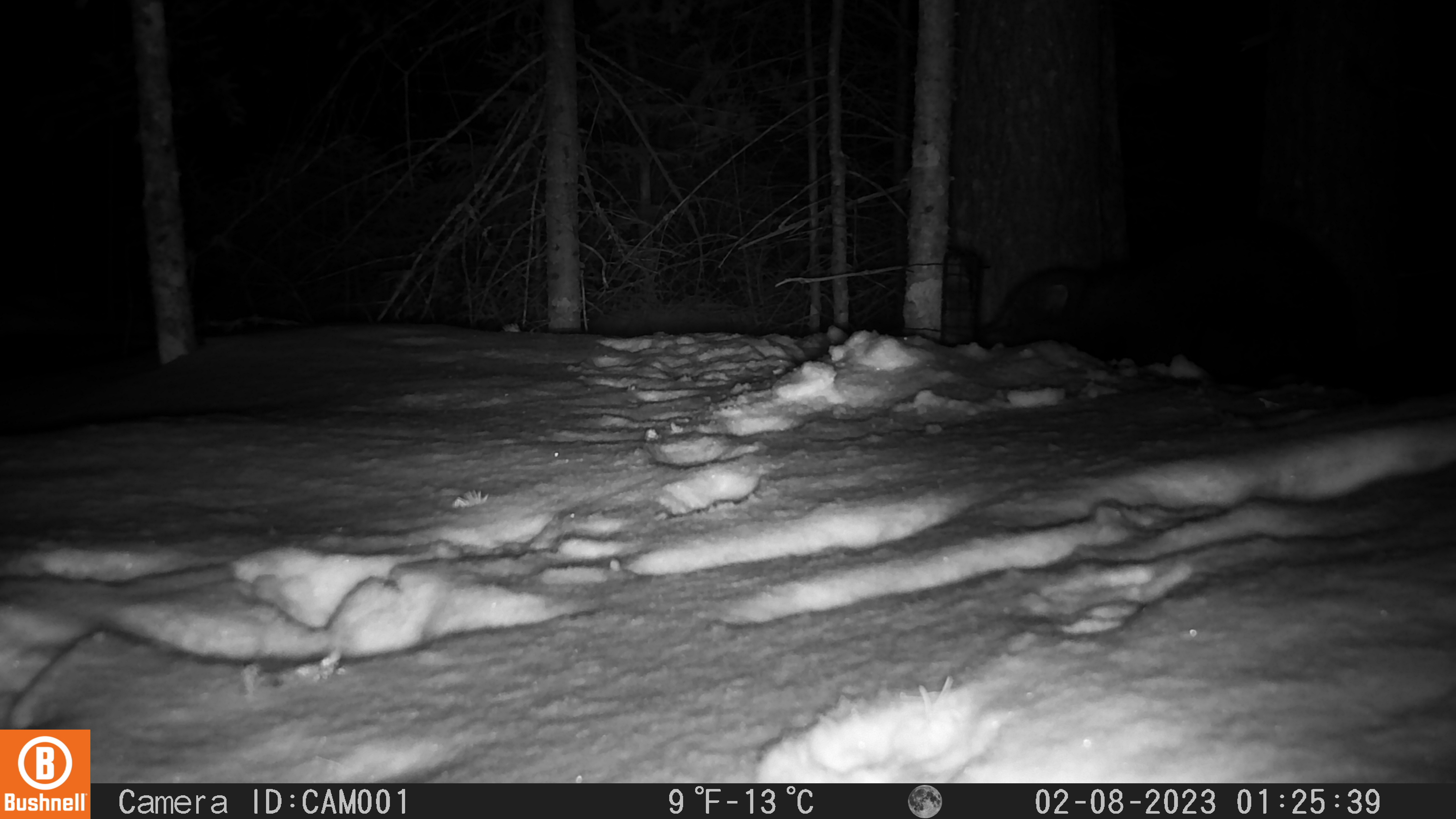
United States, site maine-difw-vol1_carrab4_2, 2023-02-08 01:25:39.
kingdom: Animalia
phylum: Chordata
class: Mammalia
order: Carnivora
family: Mustelidae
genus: Pekania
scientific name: Pekania pennanti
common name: fisher